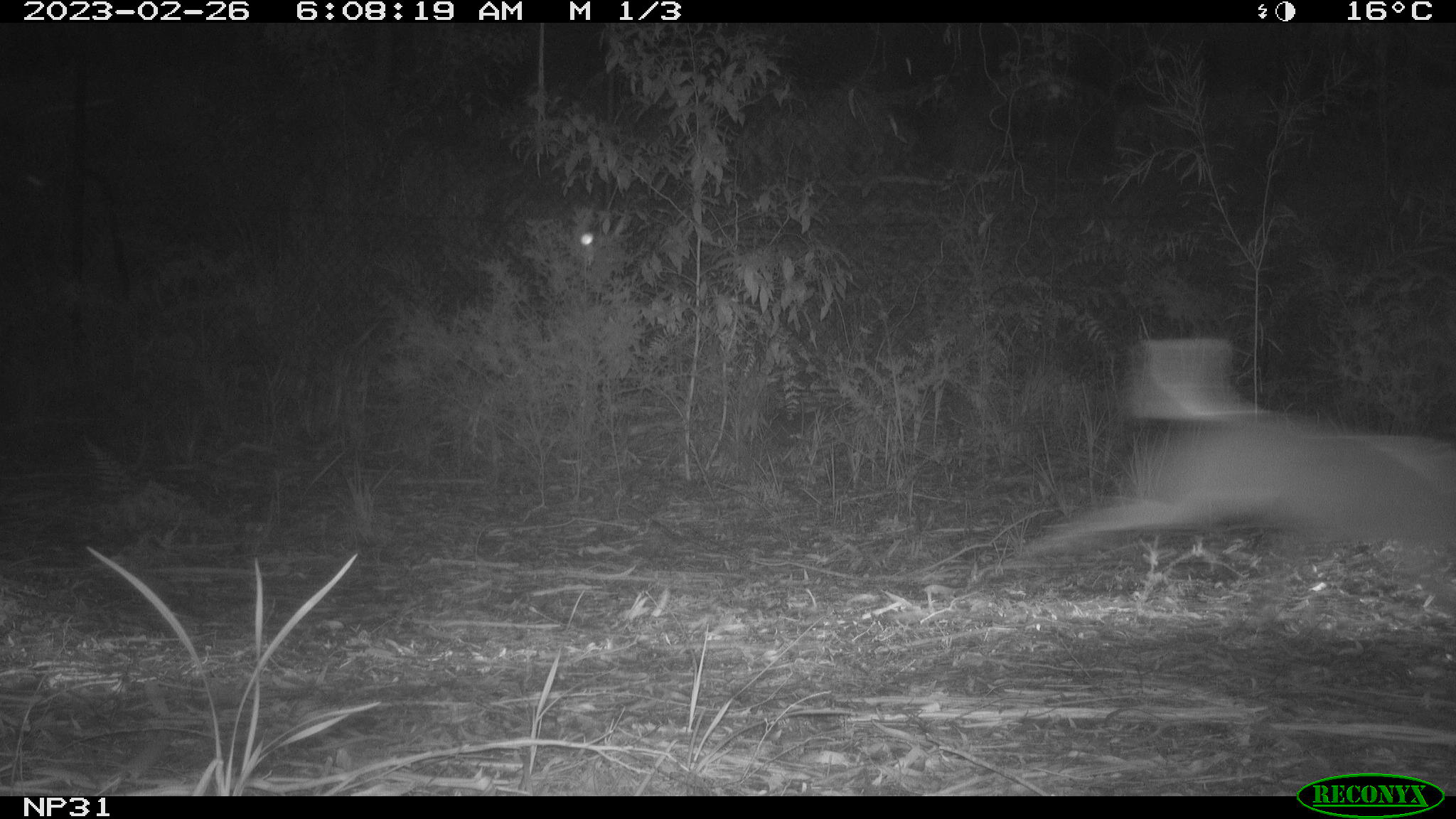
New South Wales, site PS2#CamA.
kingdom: Animalia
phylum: Chordata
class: Mammalia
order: Carnivora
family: Canidae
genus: Canis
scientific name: Canis familiaris dingo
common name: dingo